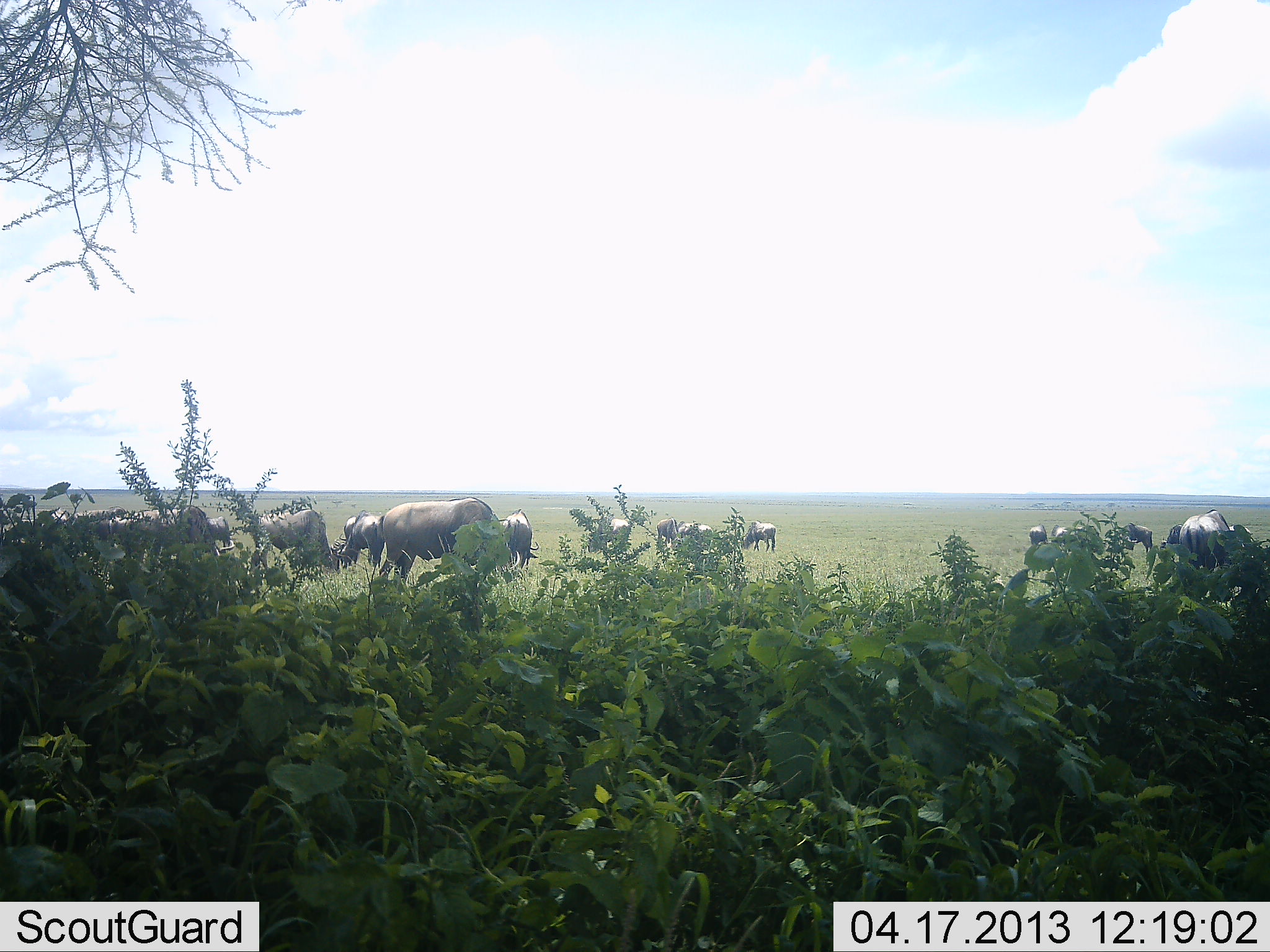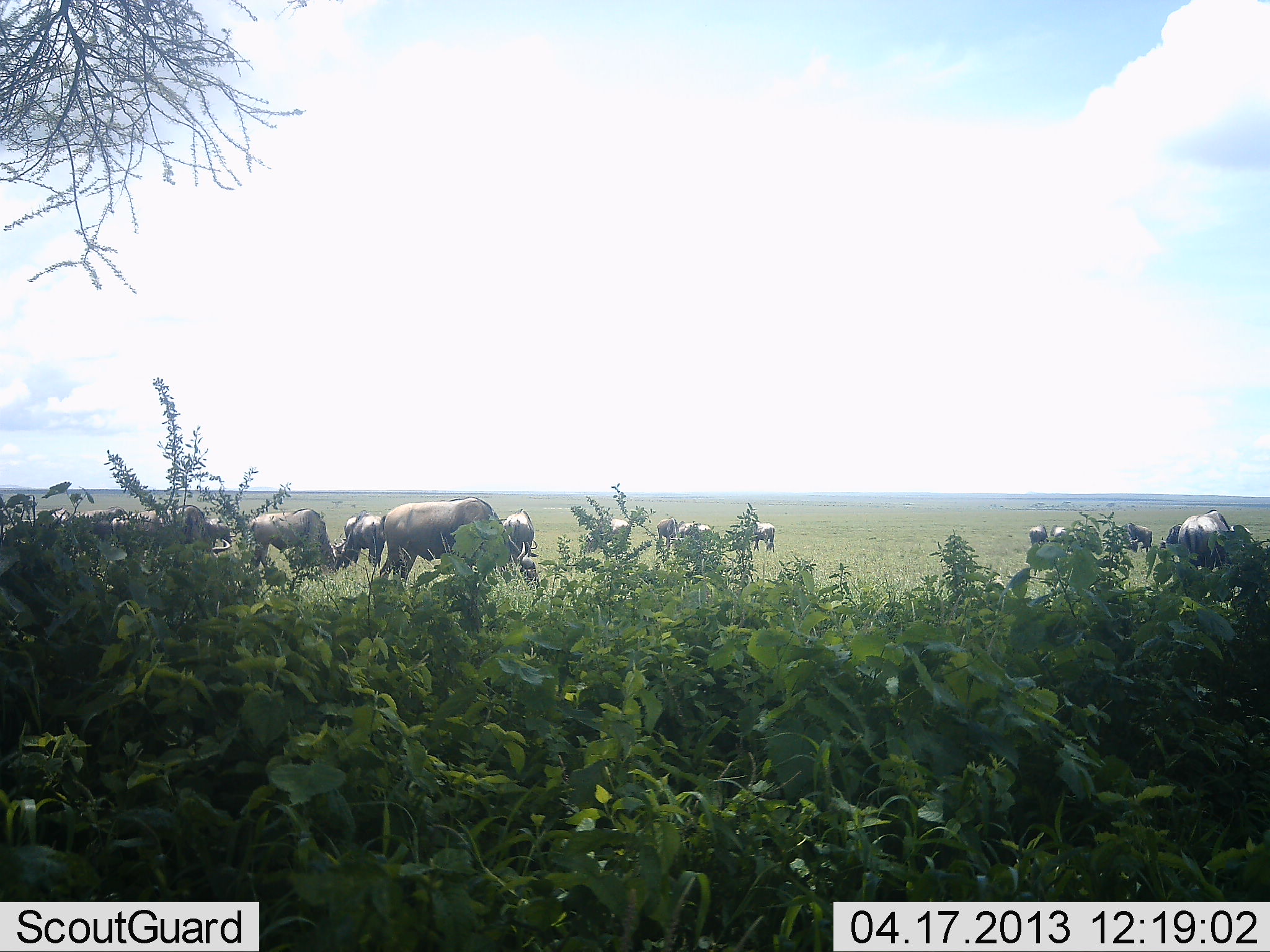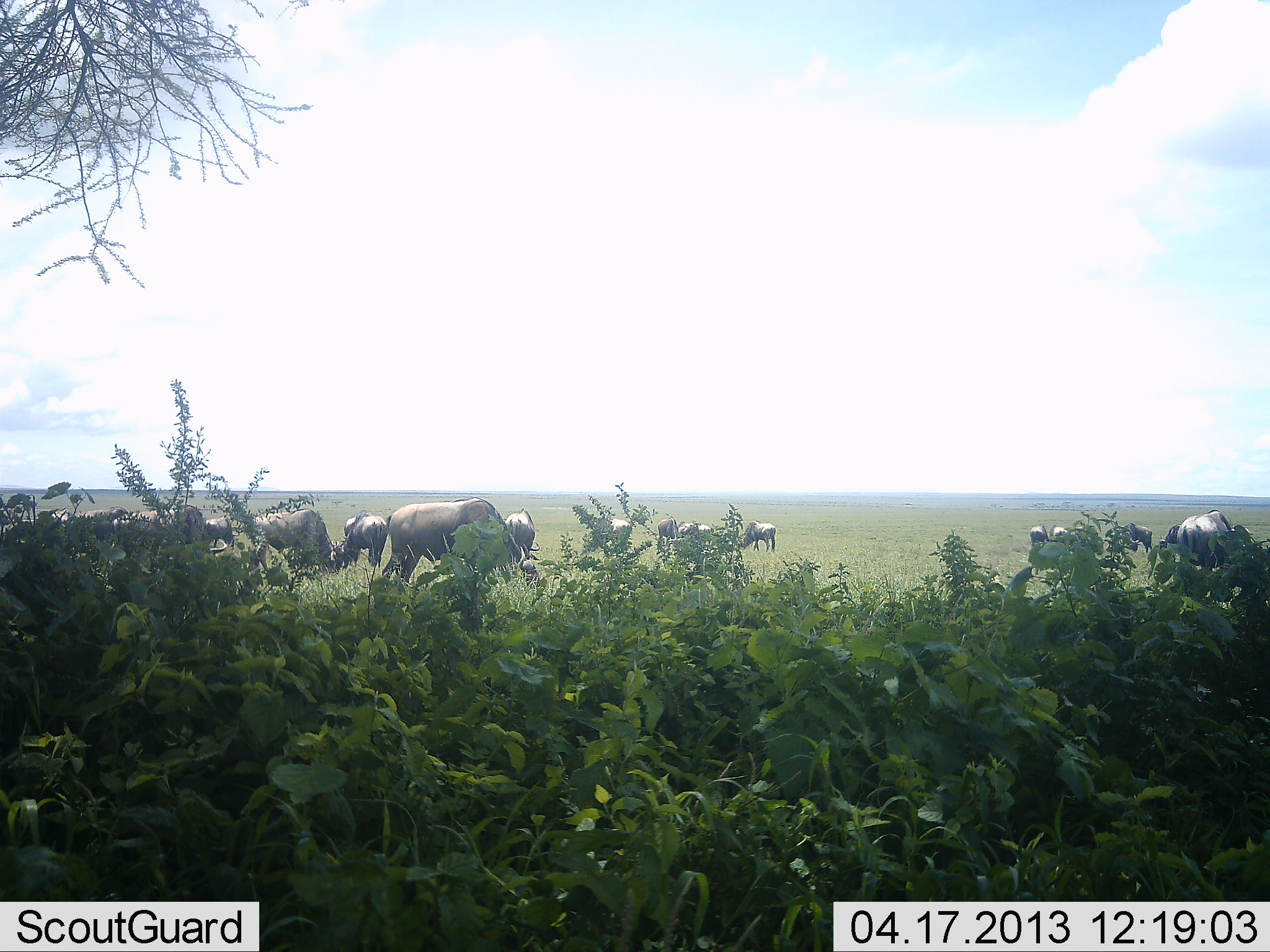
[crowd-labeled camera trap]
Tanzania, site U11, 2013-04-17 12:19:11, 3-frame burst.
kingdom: Animalia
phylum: Chordata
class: Mammalia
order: Artiodactyla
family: Bovidae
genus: Connochaetes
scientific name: Connochaetes taurinus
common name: blue wildebeest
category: wildebeest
Wildebeest (blue wildebeest) (Connochaetes taurinus), count 11-50. Behavior (volunteer vote fractions): standing 43%, resting 4%, moving 7%, interacting 0%. Young present (vote fraction): 0%. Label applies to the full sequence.